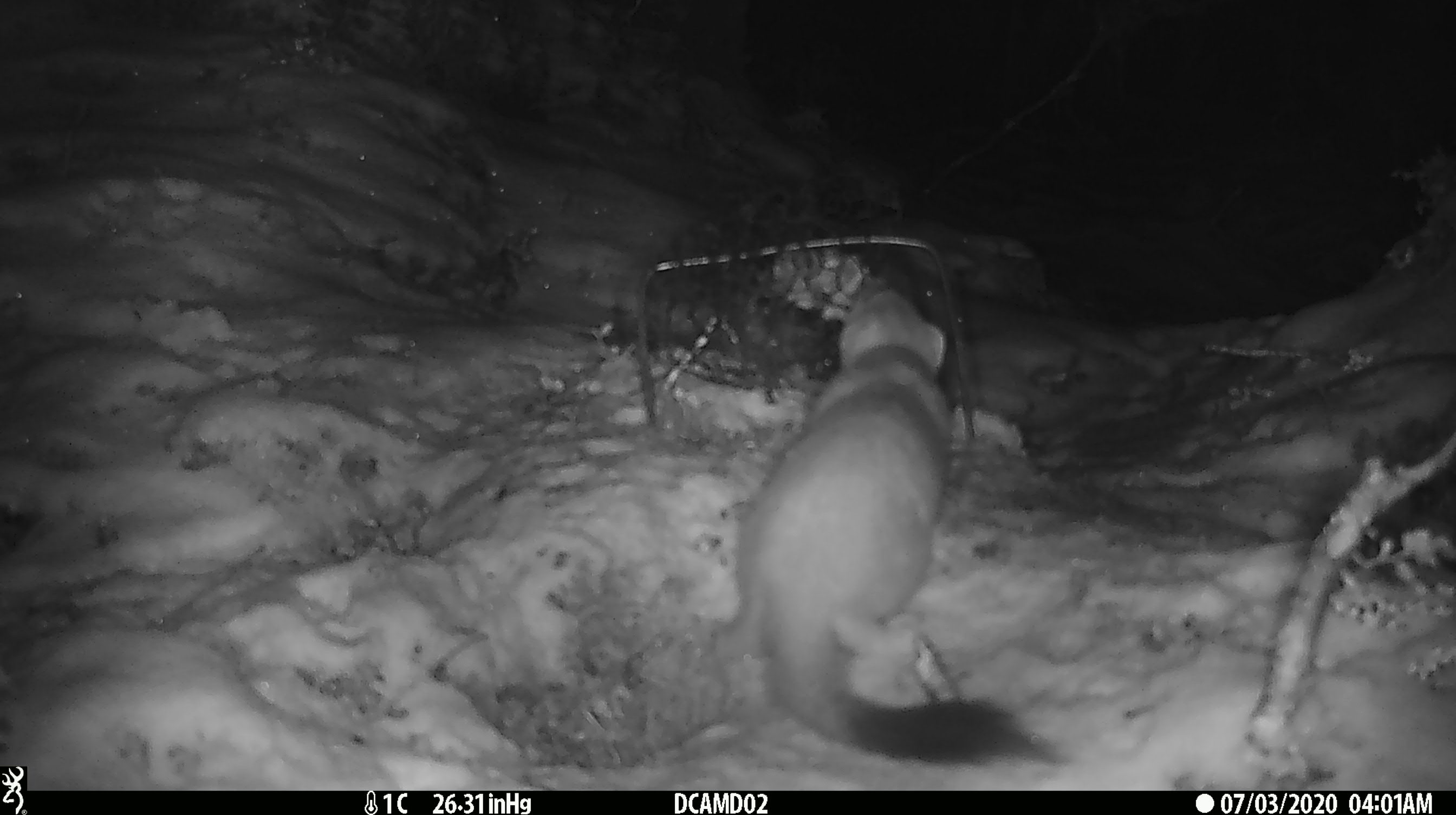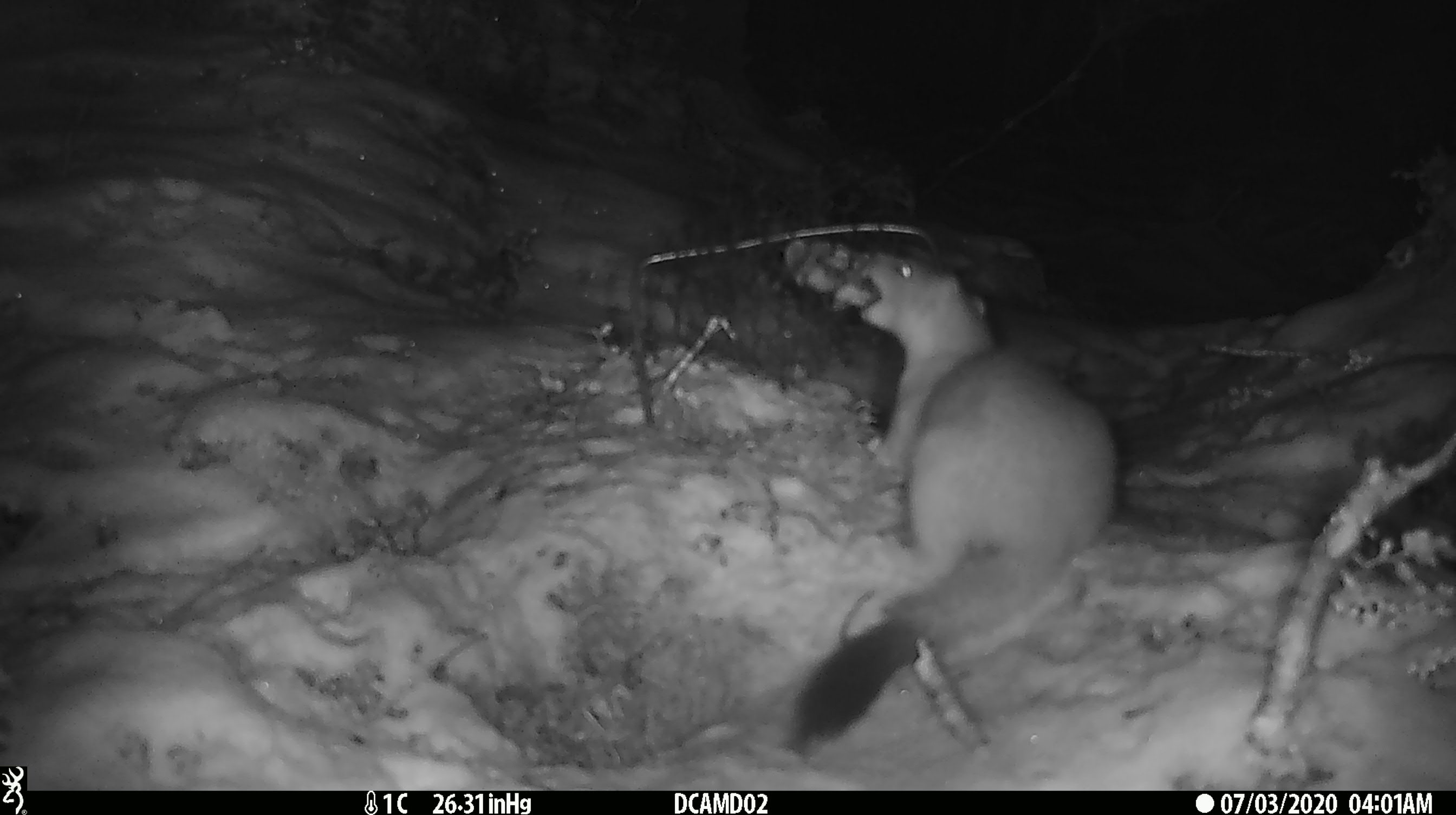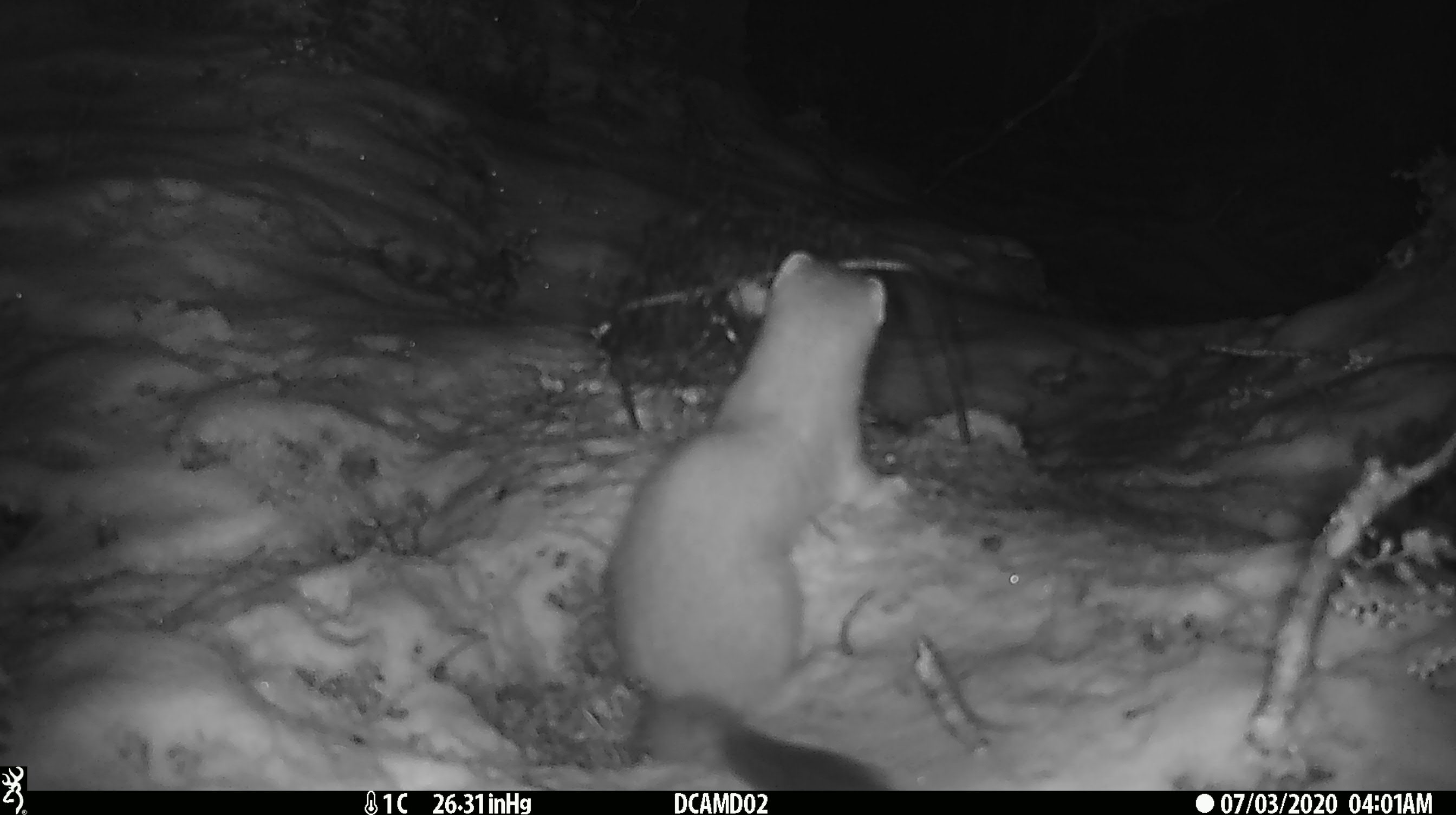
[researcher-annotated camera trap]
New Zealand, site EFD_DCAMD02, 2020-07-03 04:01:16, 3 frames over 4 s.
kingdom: Animalia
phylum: Chordata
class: Mammalia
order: Carnivora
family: Mustelidae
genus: Mustela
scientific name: Mustela erminea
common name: stoat